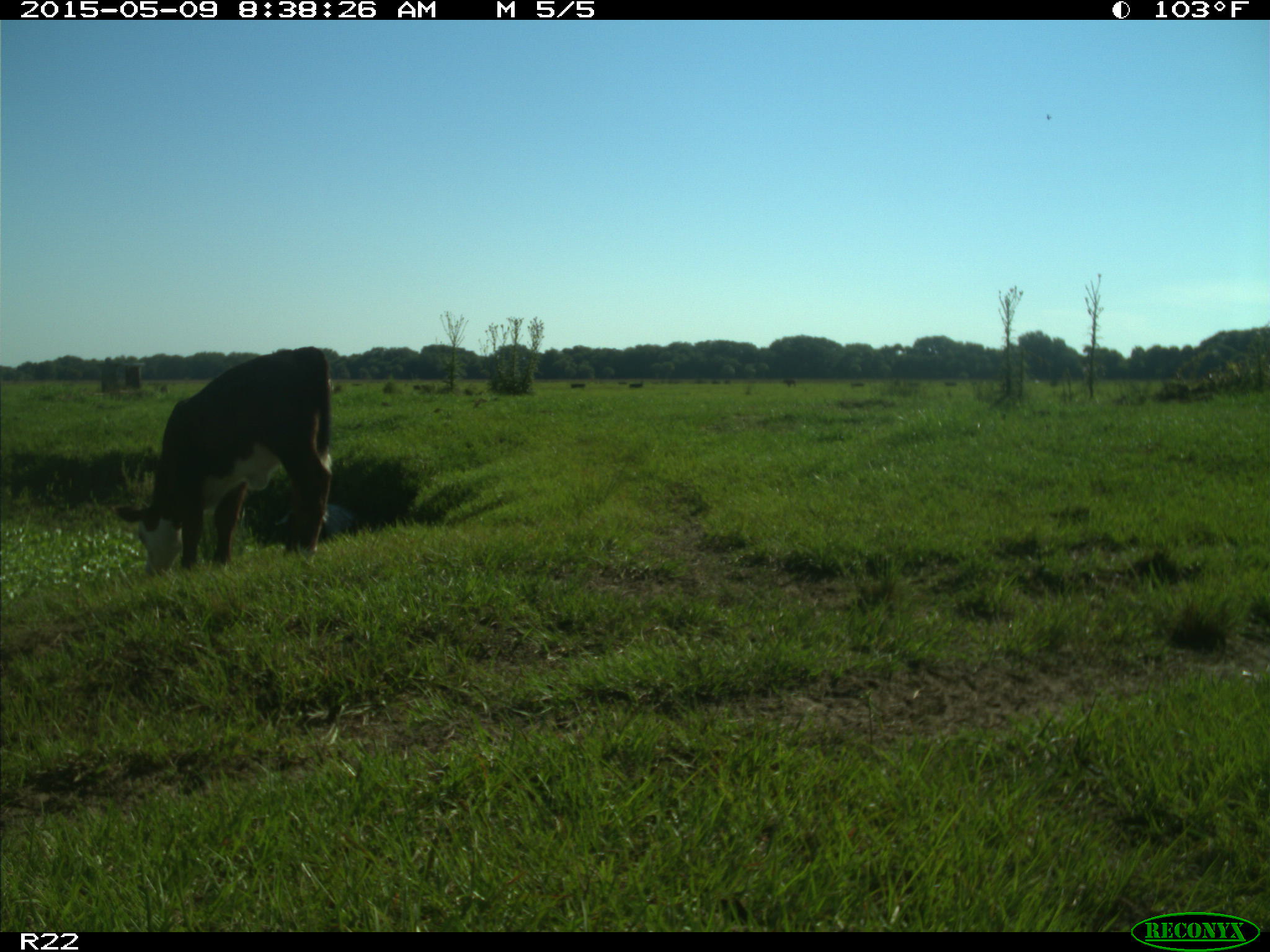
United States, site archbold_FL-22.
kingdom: Animalia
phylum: Chordata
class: Mammalia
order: Artiodactyla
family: Bovidae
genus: Bos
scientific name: Bos taurus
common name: domestic cow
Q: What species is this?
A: Bos taurus (domestic cow).